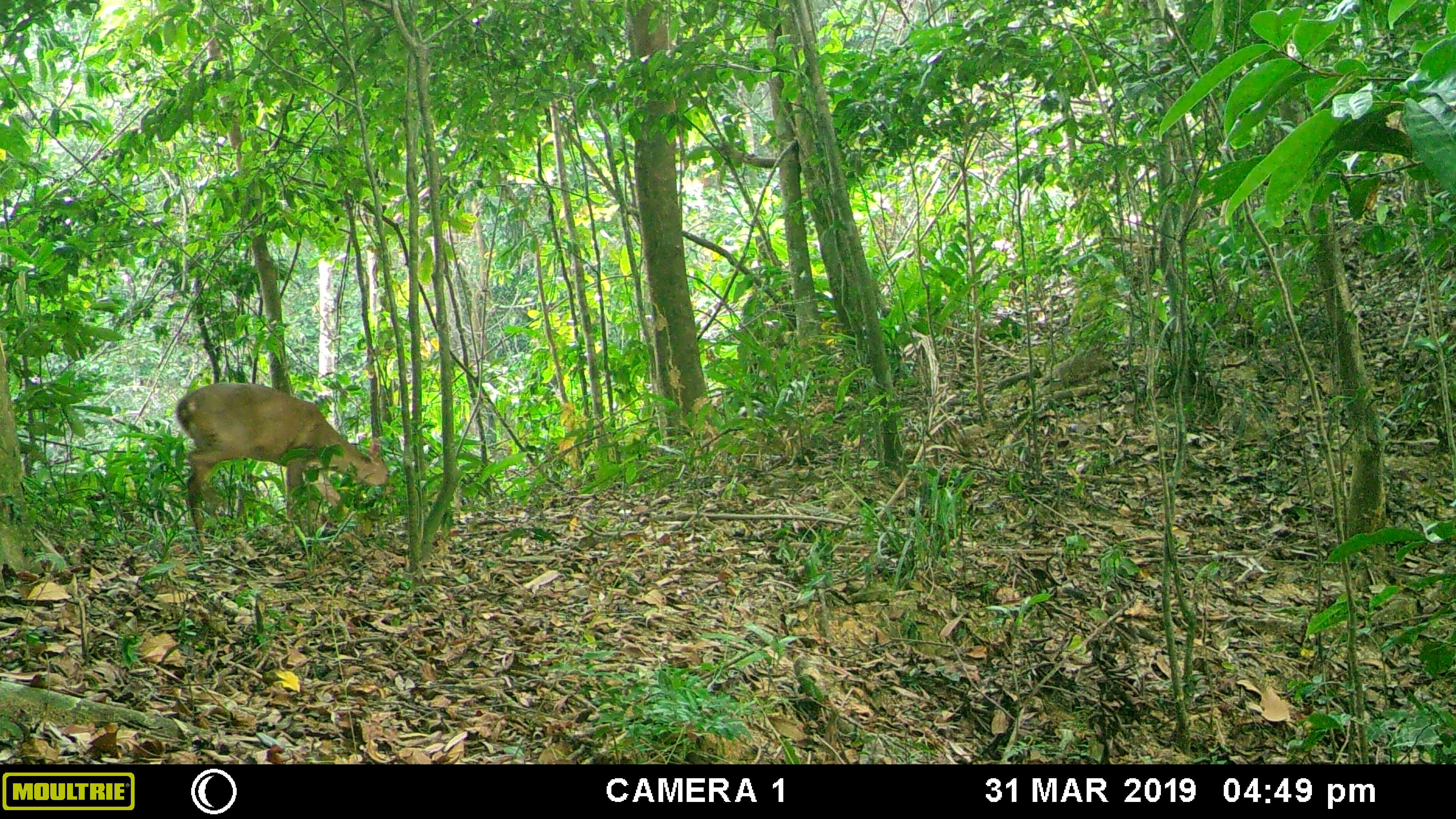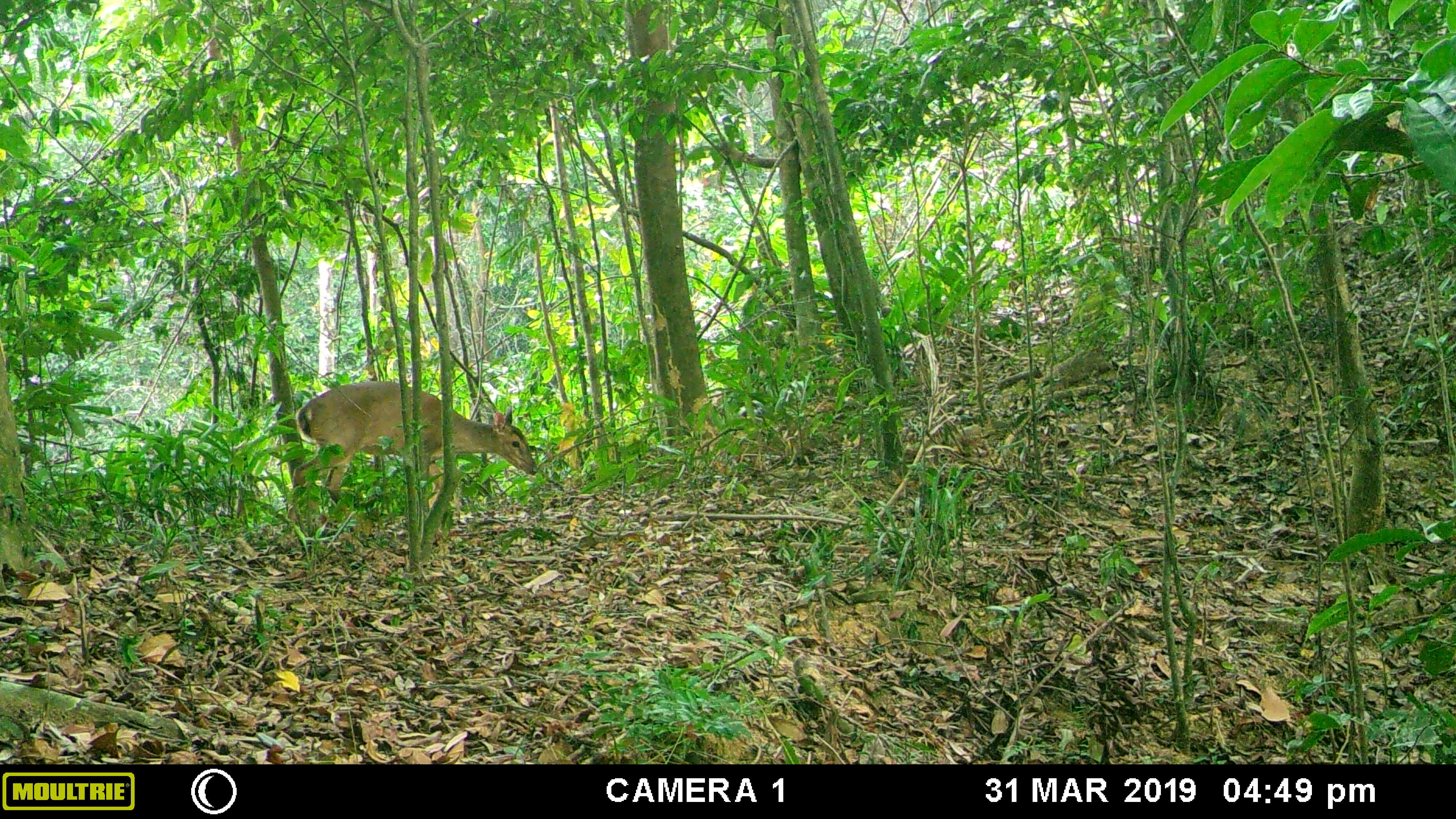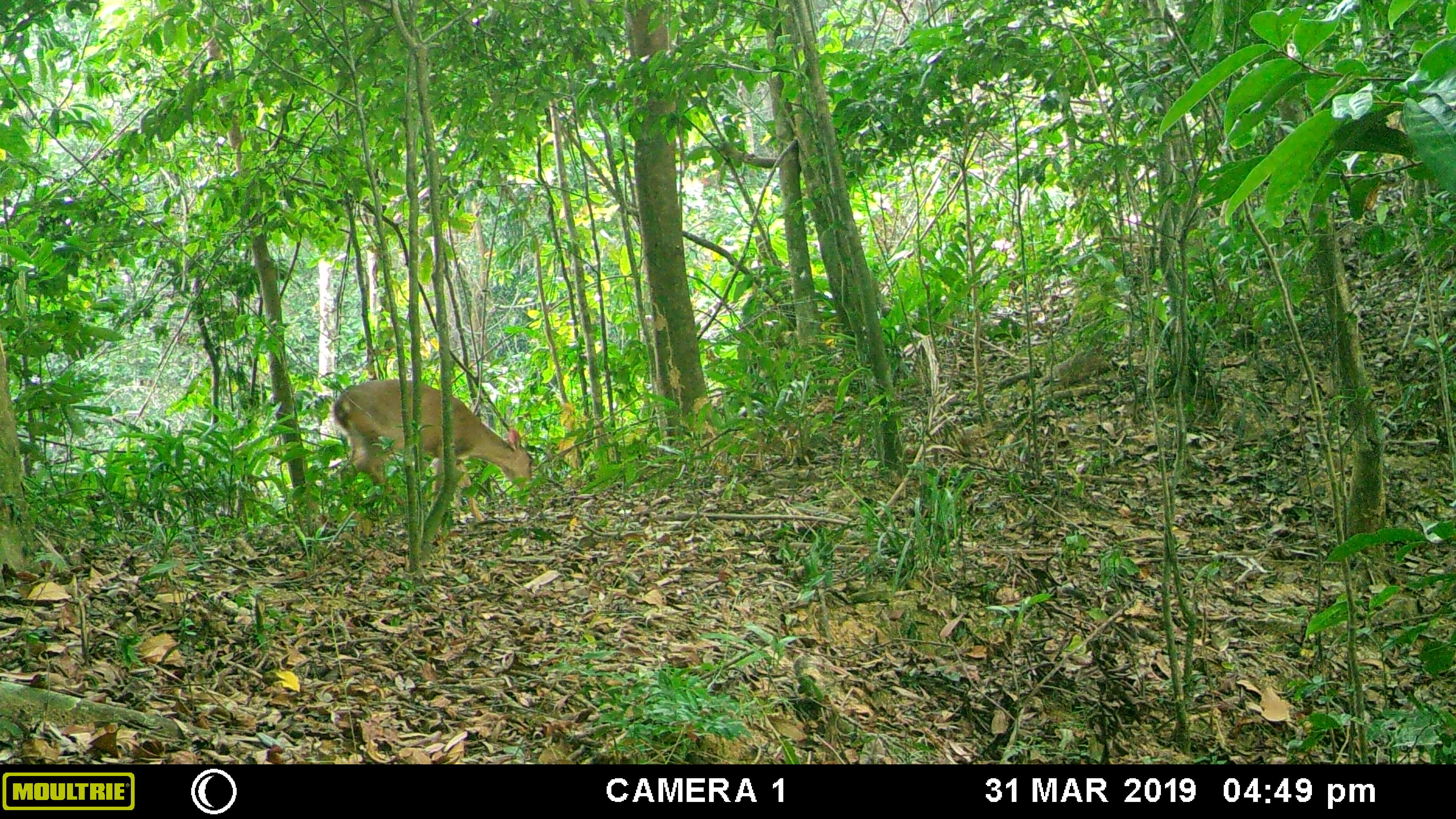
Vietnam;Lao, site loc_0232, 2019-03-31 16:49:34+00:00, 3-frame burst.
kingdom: Animalia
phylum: Chordata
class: Mammalia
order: Artiodactyla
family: Cervidae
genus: Muntiacus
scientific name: Muntiacus vuquangensis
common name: large-antlered muntjac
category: large antlered muntjac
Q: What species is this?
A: Large antlered muntjac (large-antlered muntjac) (Muntiacus vuquangensis).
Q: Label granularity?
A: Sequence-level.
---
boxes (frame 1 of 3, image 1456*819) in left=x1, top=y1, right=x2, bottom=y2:
large antlered muntjac: left=175, top=382, right=394, bottom=544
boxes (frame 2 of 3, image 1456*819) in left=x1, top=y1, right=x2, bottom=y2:
large antlered muntjac: left=285, top=380, right=537, bottom=519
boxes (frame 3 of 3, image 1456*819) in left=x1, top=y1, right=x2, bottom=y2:
large antlered muntjac: left=333, top=378, right=538, bottom=522